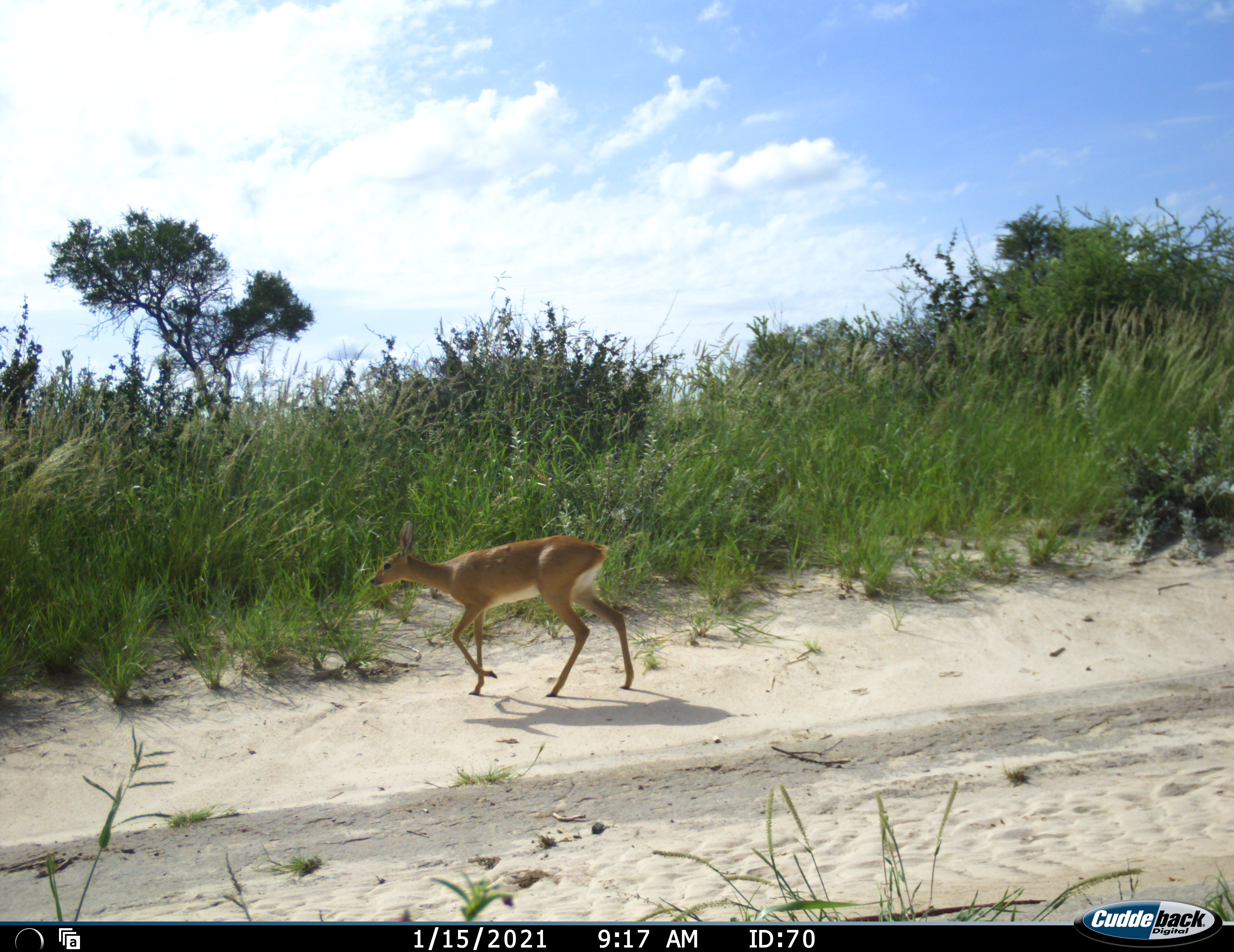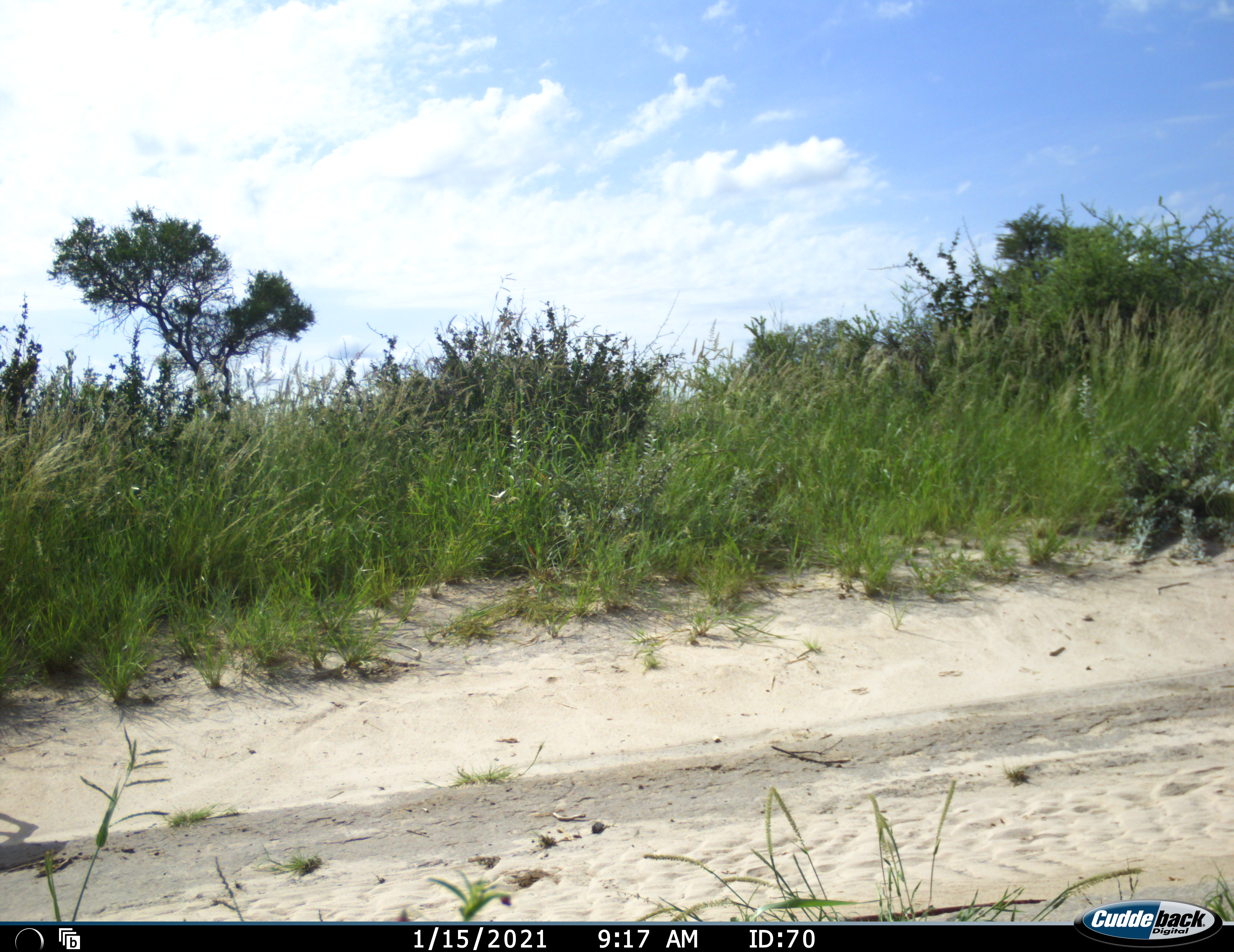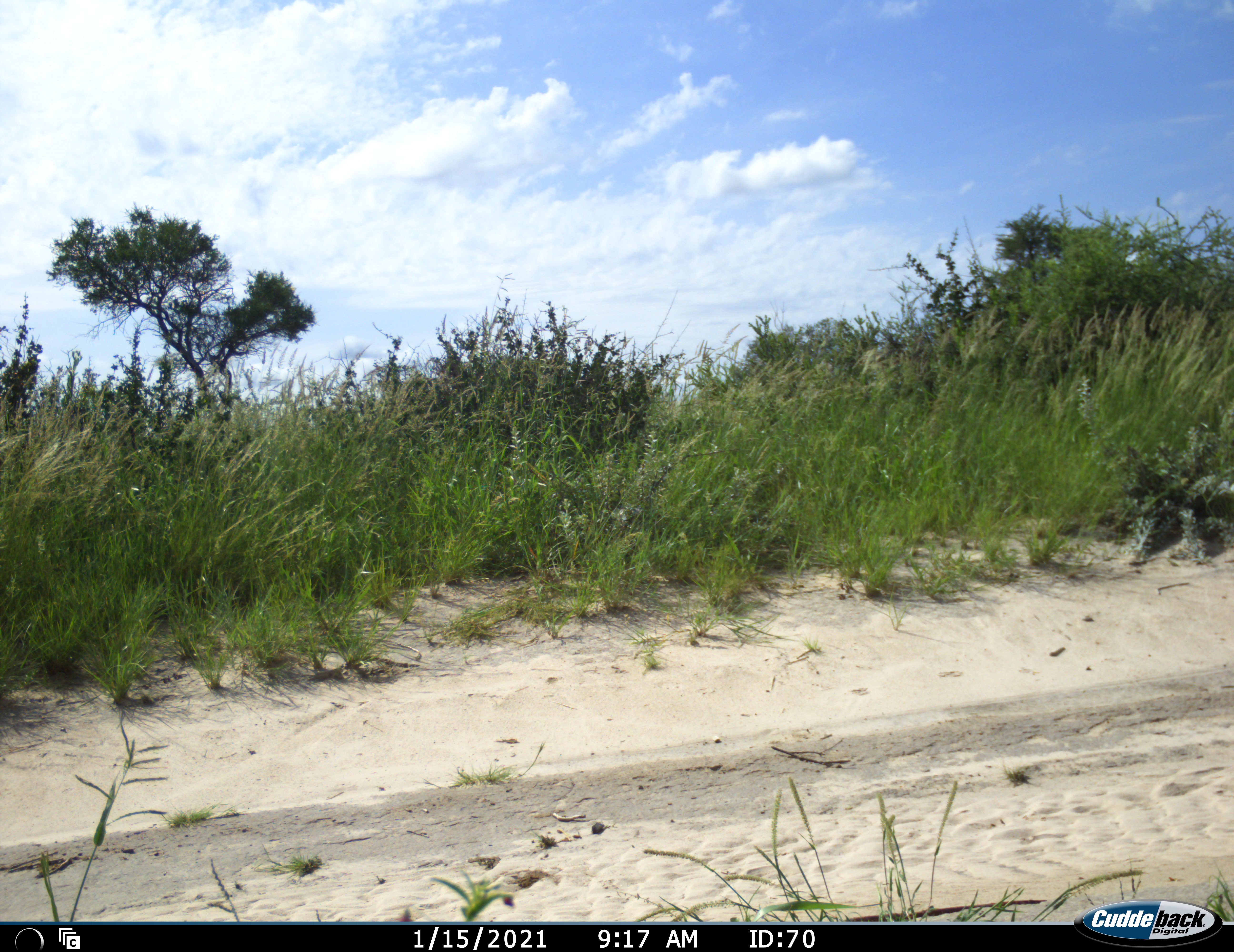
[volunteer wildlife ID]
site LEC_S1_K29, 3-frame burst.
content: unidentified animal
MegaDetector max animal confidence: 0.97